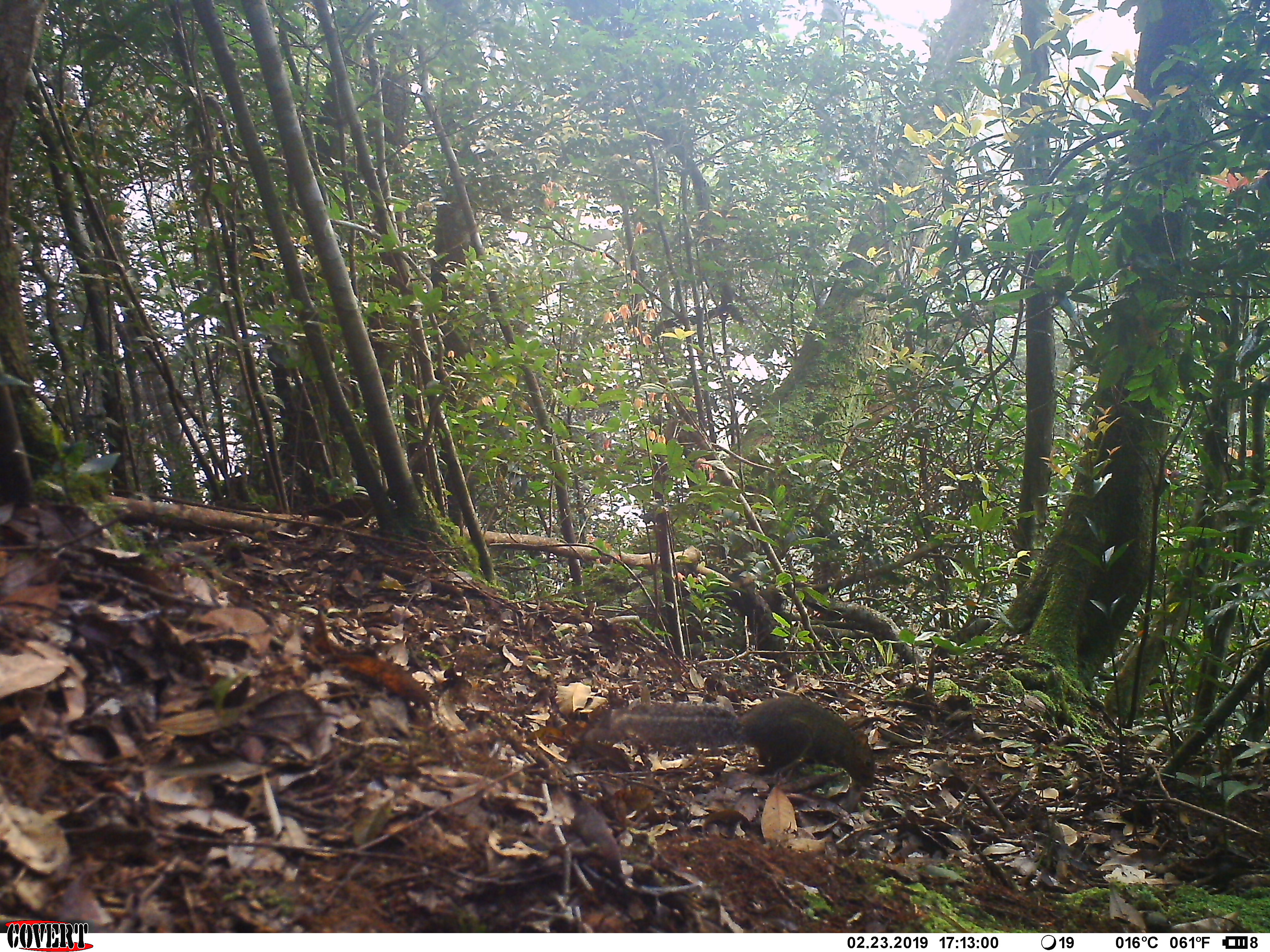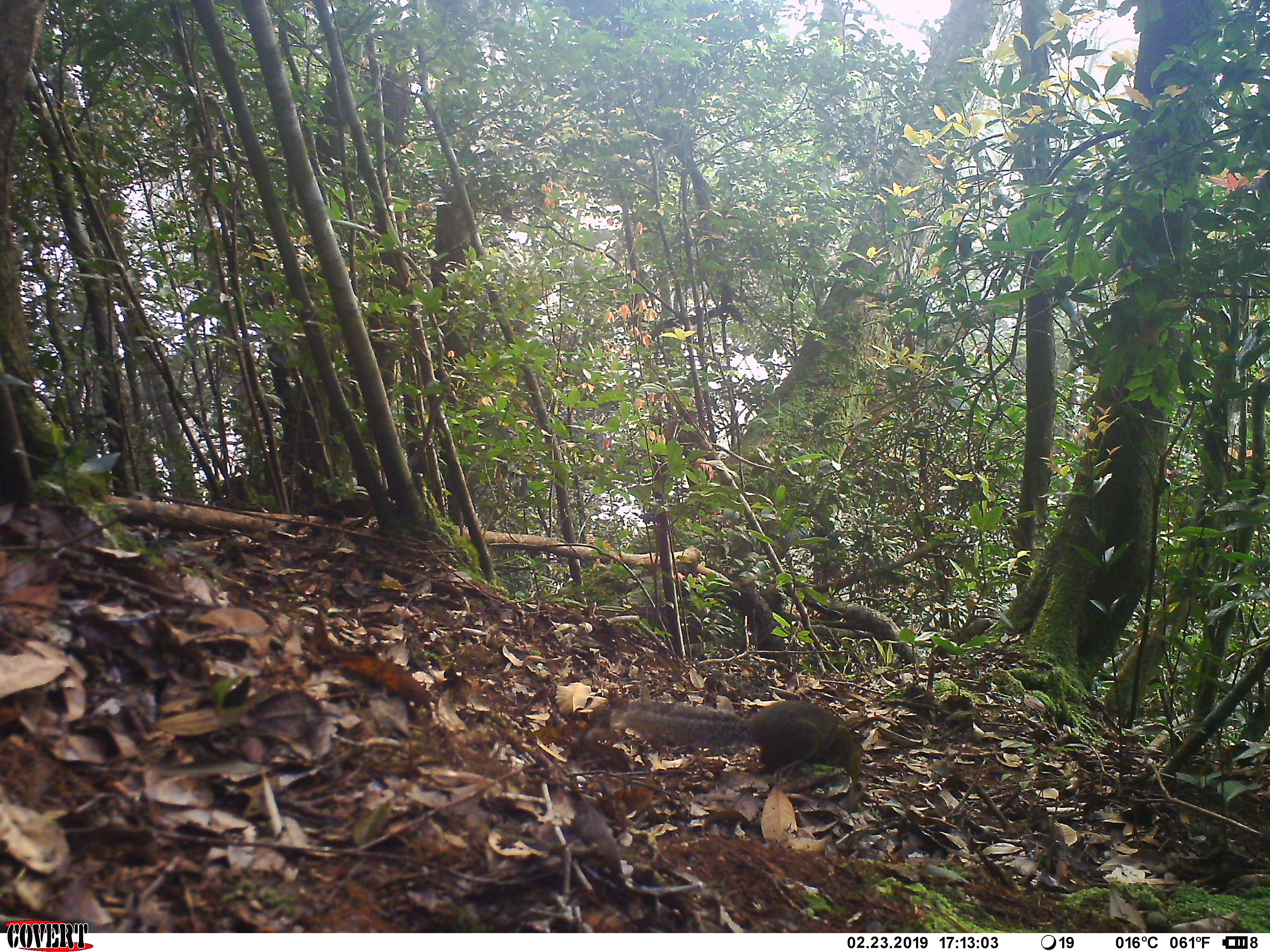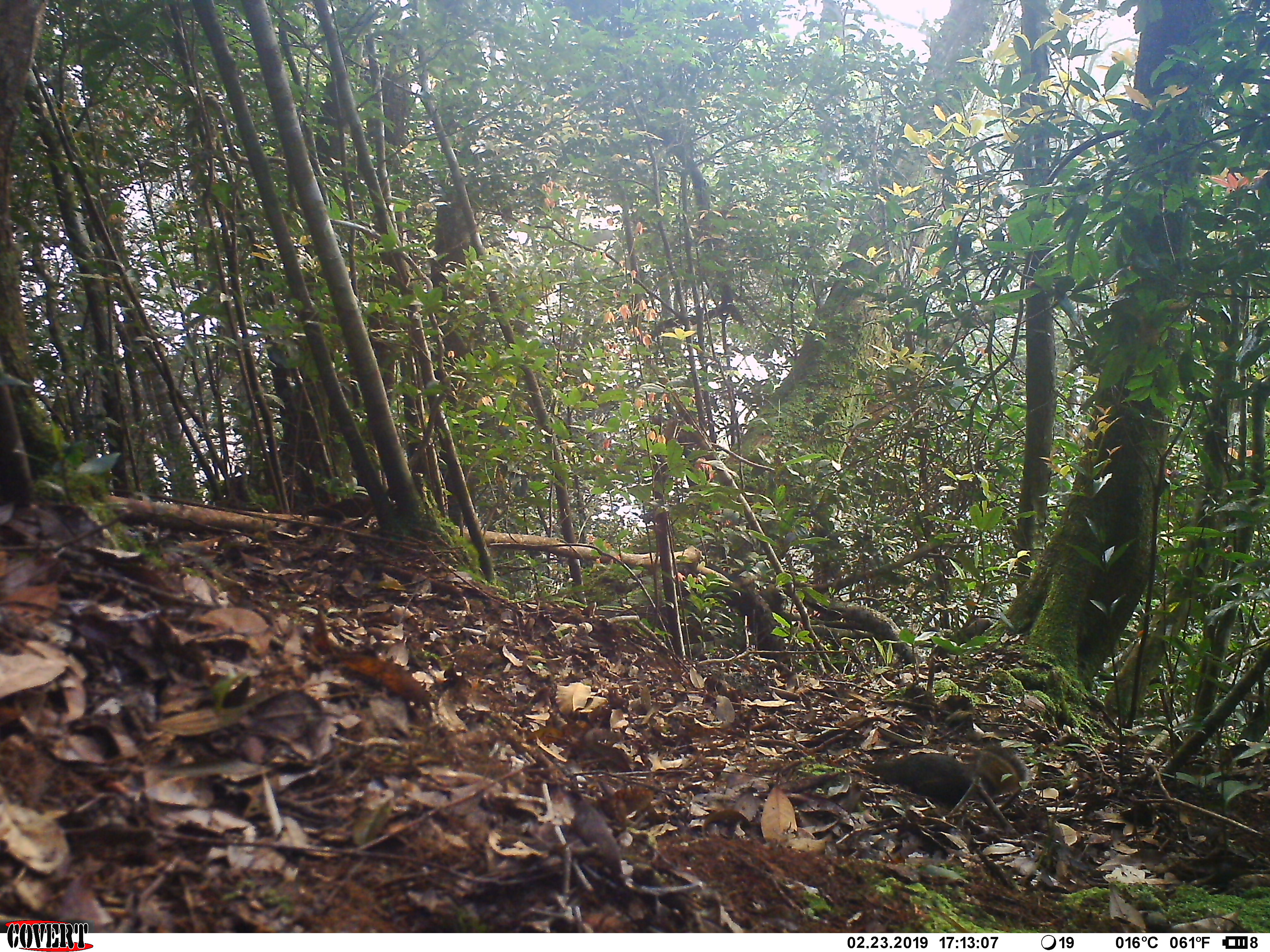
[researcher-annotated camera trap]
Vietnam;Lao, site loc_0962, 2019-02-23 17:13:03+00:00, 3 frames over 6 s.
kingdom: Animalia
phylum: Chordata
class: Mammalia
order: Rodentia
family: Sciuridae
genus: Dremomys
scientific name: Dremomys rufigenis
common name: red-cheeked squirrel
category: red cheeked squirrel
Red cheeked squirrel (red-cheeked squirrel) (Dremomys rufigenis). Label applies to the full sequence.